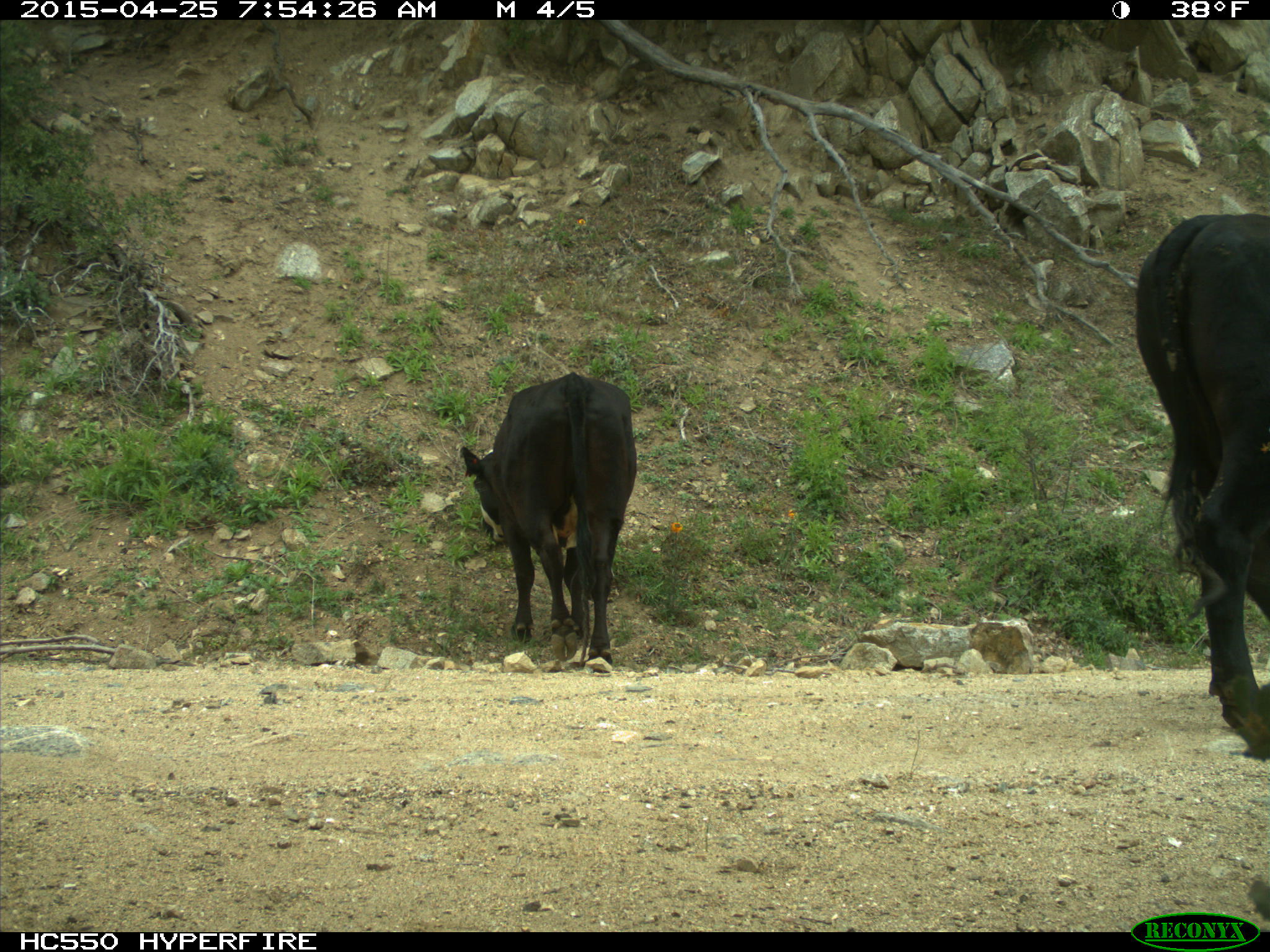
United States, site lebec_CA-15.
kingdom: Animalia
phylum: Chordata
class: Mammalia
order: Artiodactyla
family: Bovidae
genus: Bos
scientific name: Bos taurus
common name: domestic cow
Bos taurus (domestic cow).